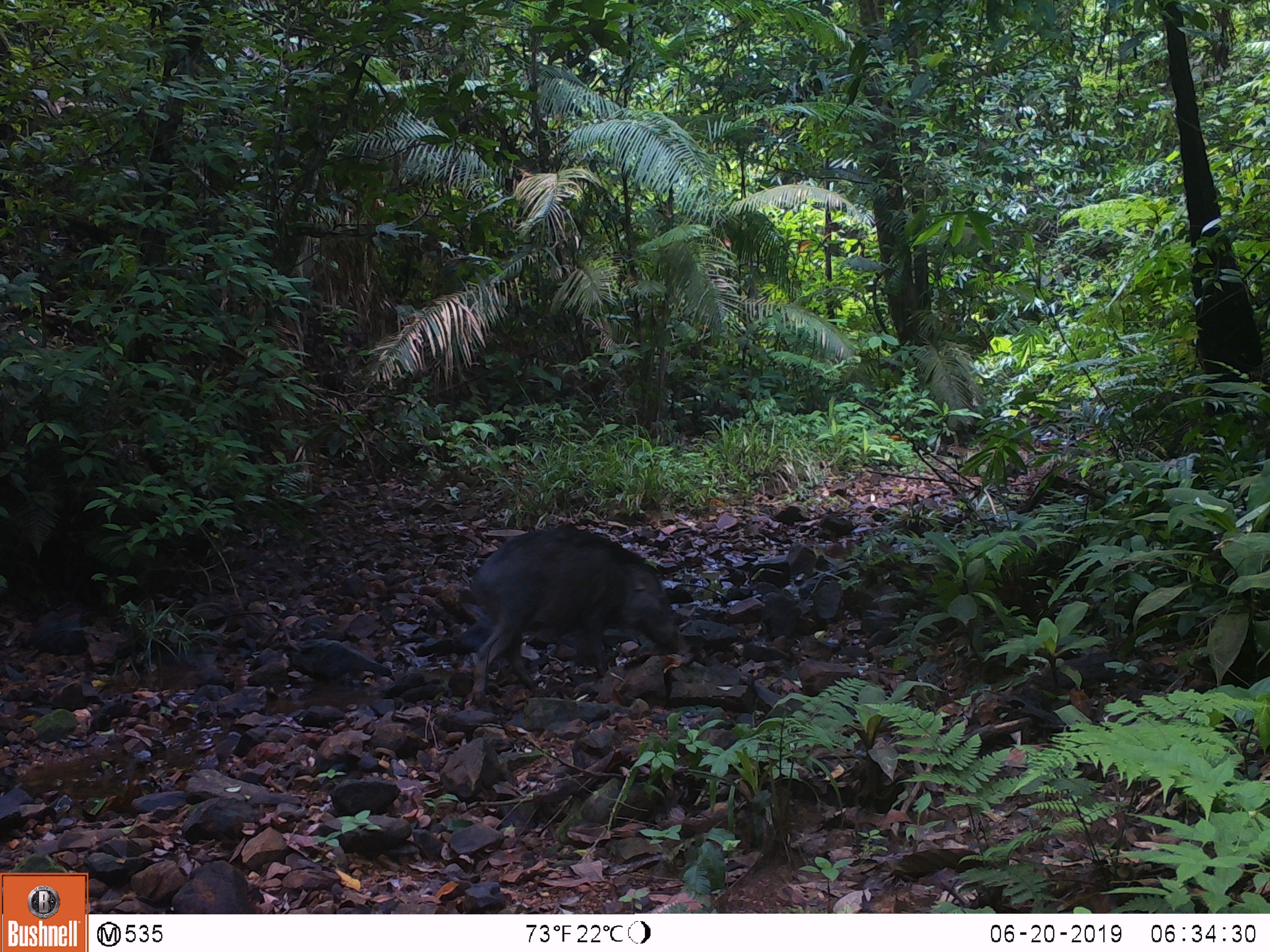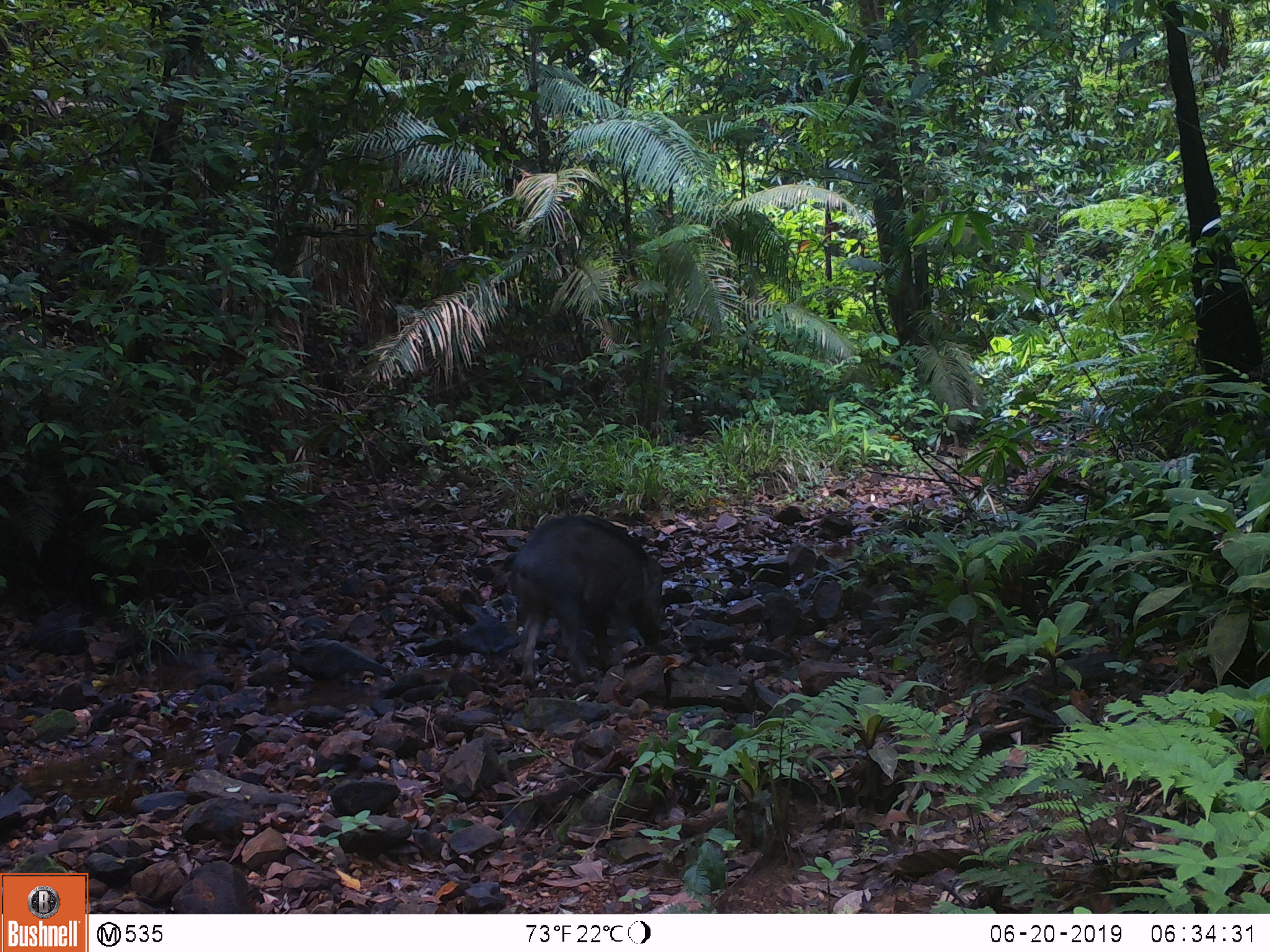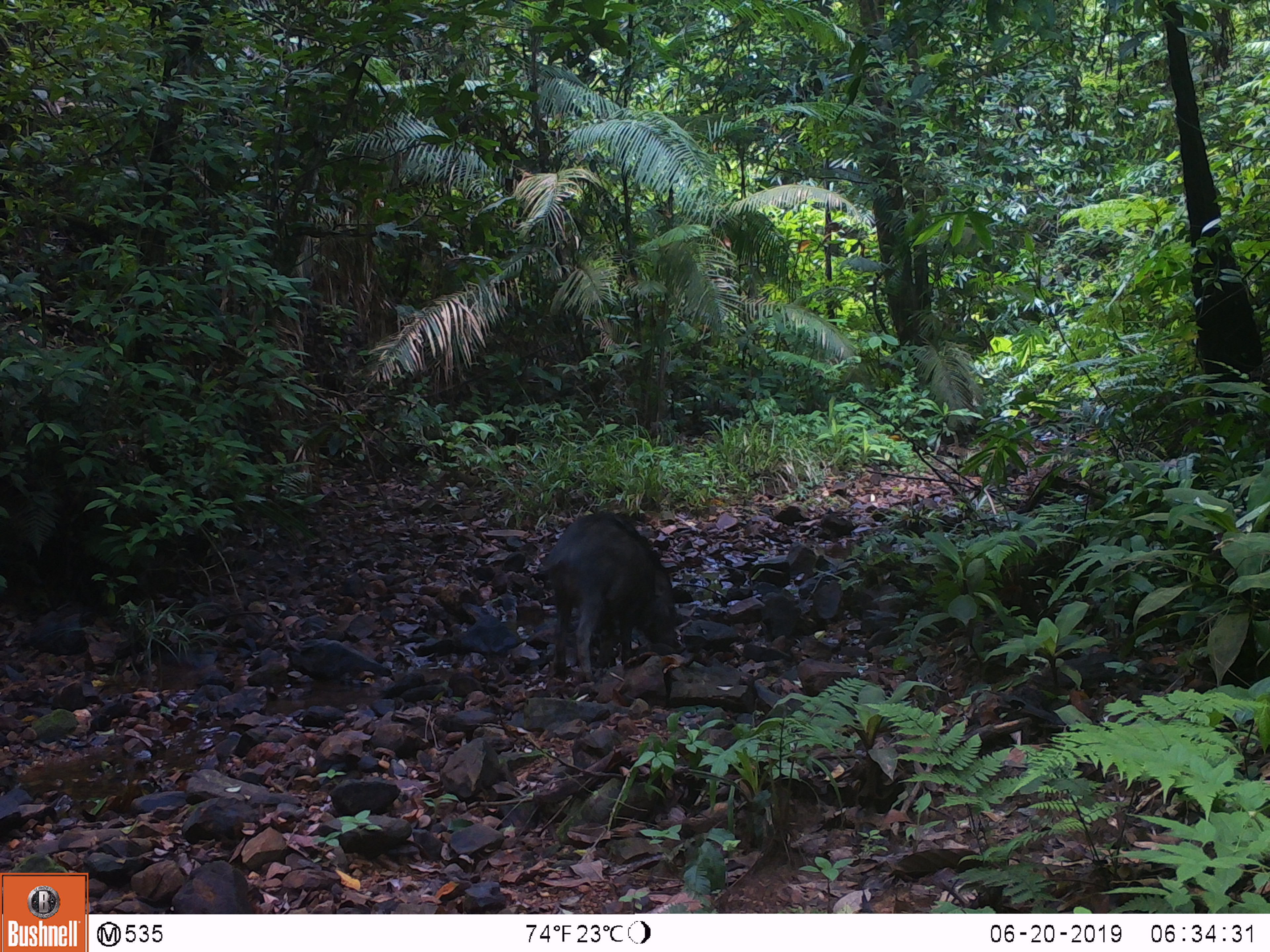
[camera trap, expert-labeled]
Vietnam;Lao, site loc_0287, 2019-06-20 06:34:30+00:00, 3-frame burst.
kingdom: Animalia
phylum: Chordata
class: Mammalia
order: Artiodactyla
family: Suidae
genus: Sus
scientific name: Sus scrofa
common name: eurasian wild pig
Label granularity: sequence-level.